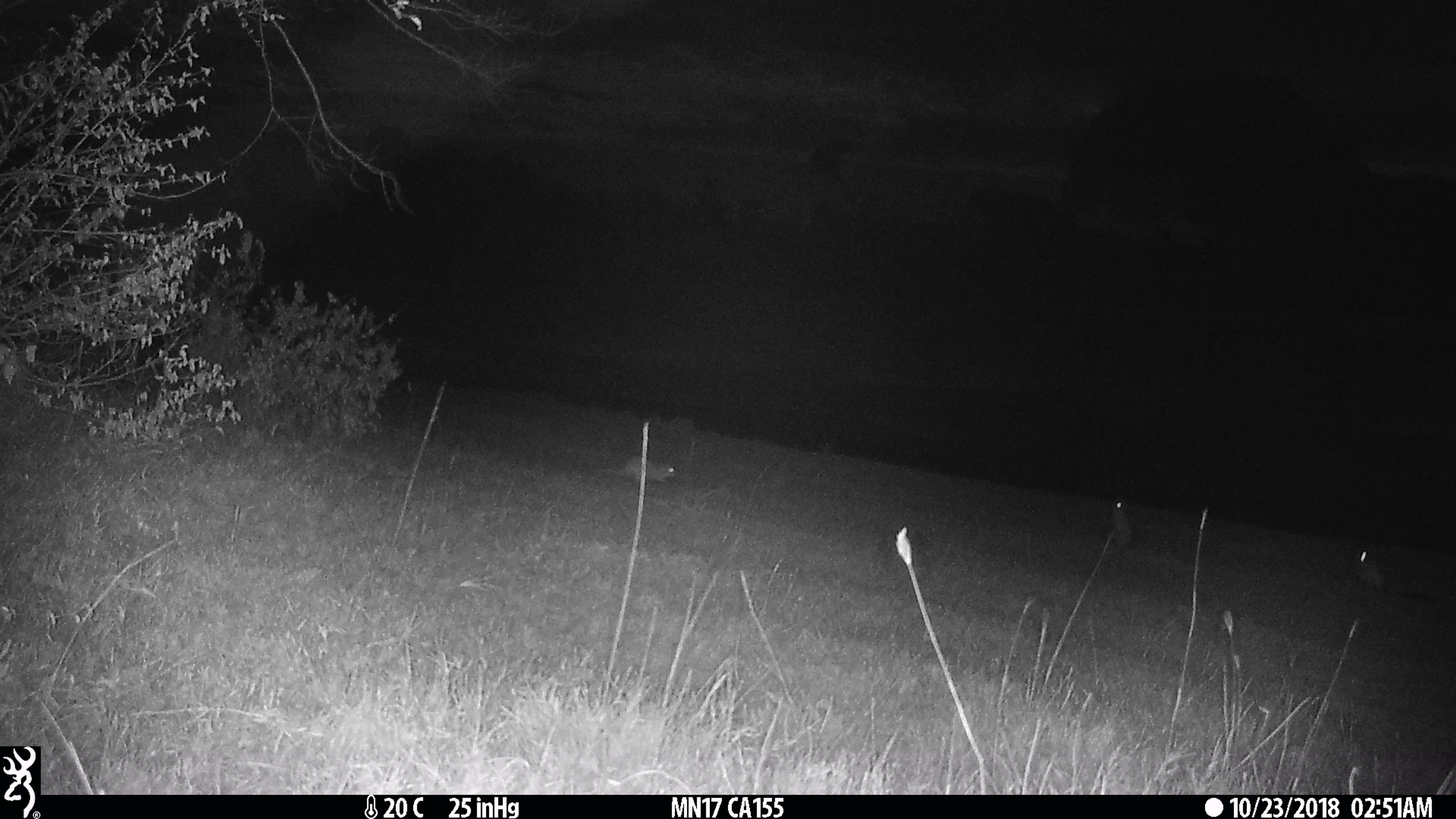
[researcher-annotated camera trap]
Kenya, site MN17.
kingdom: Animalia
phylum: Chordata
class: Mammalia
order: Rodentia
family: Pedetidae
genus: Pedetes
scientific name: Pedetes capensis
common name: springhare